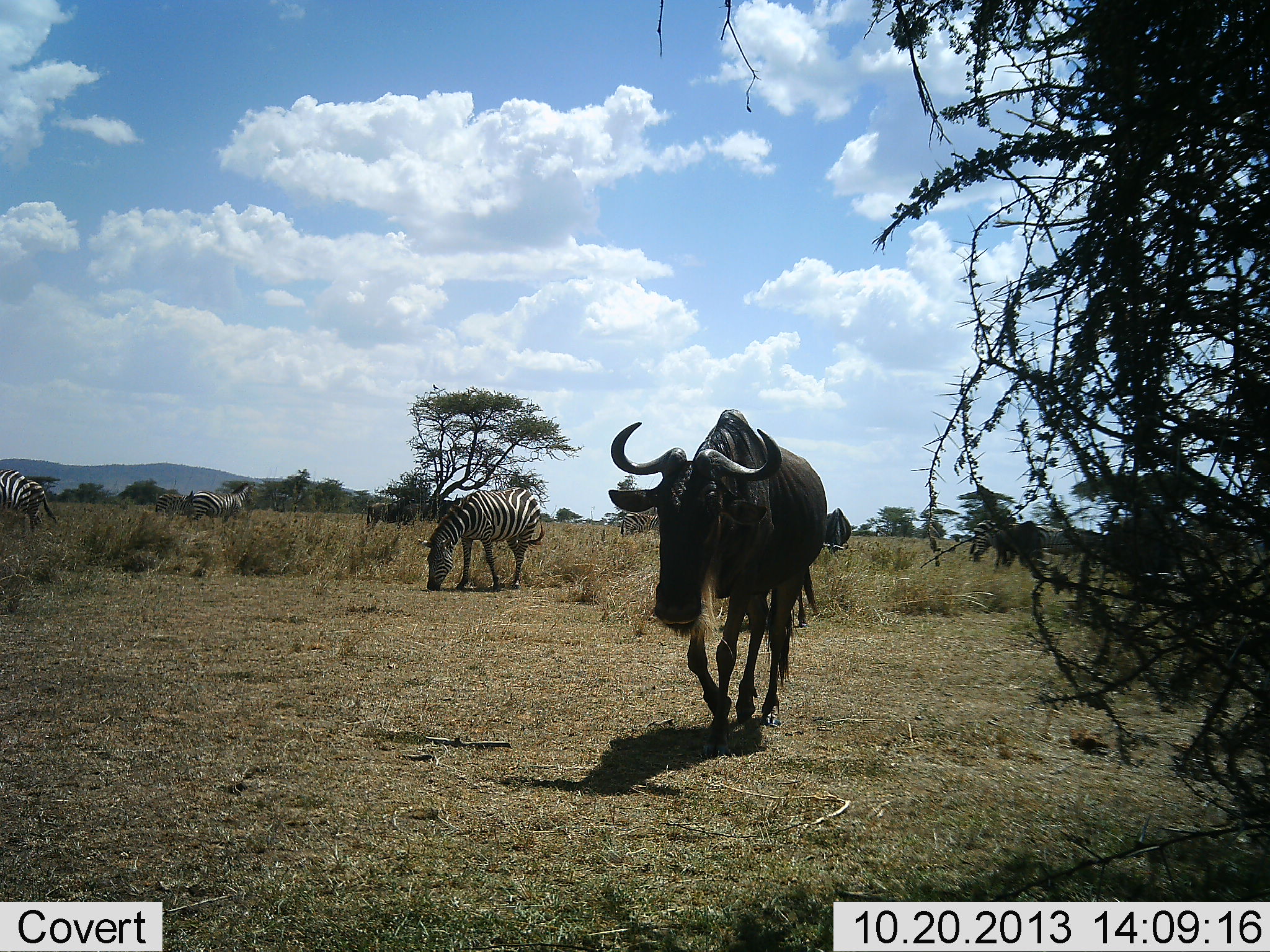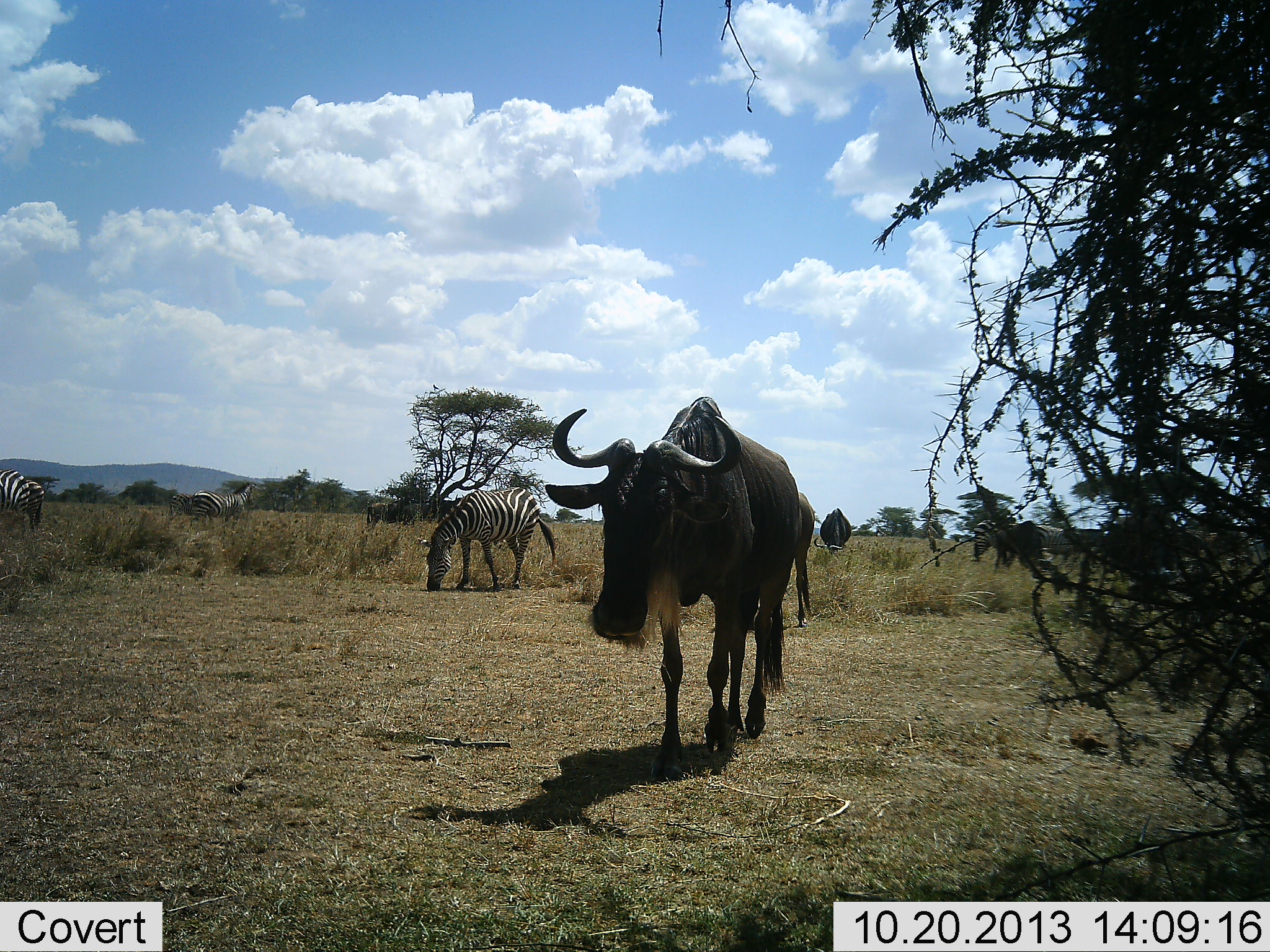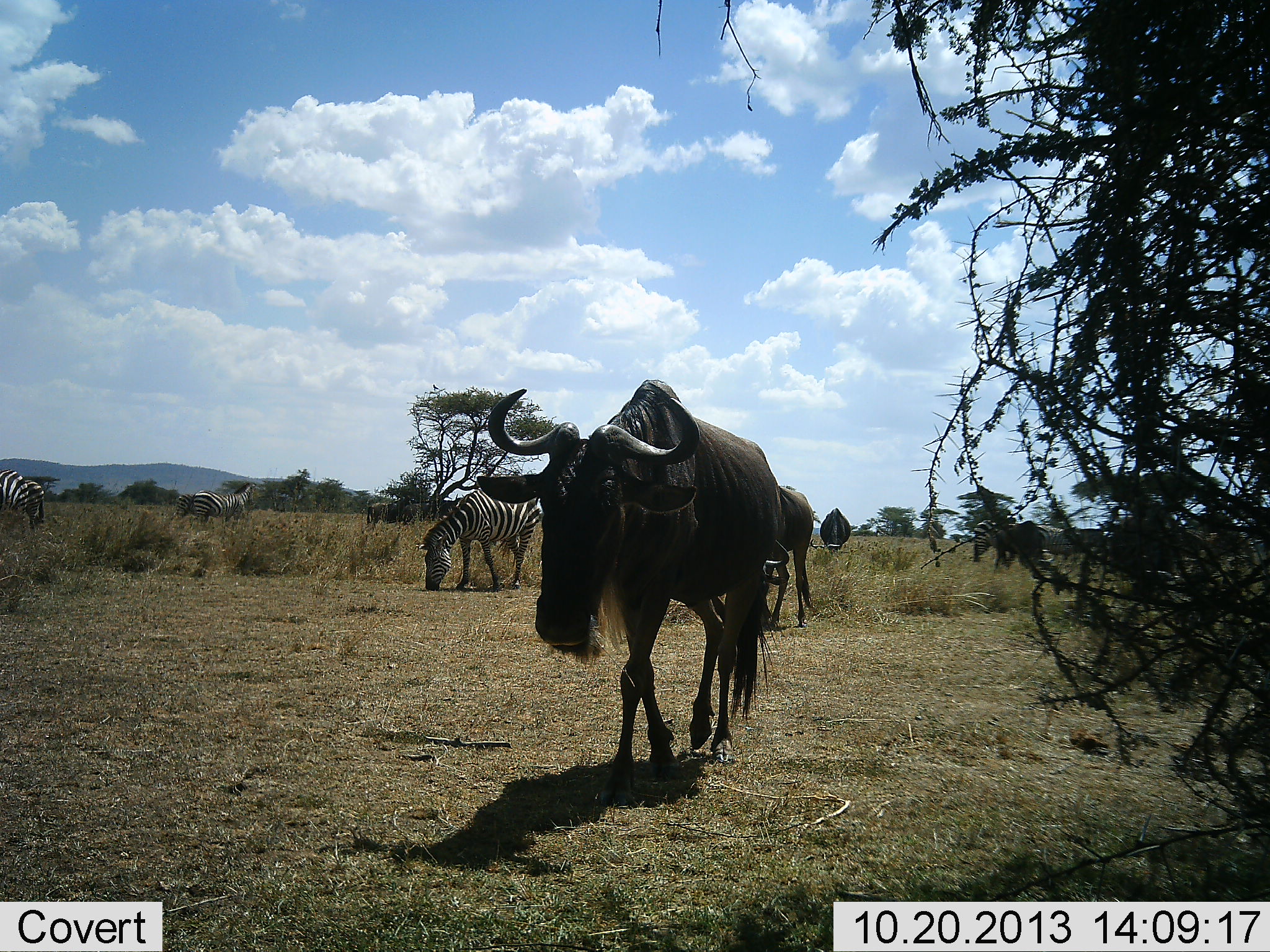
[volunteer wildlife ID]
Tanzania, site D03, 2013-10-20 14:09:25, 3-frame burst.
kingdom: Animalia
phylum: Chordata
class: Mammalia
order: Artiodactyla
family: Bovidae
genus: Connochaetes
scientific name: Connochaetes taurinus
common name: blue wildebeest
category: wildebeest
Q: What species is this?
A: Wildebeest (blue wildebeest) (Connochaetes taurinus).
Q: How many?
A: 4.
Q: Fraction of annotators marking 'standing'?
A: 40%.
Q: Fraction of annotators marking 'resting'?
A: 0%.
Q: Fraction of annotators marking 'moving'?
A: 80%.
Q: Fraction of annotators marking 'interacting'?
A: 0%.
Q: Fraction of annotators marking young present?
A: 0%.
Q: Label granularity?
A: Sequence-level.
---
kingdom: Animalia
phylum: Chordata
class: Mammalia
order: Perissodactyla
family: Equidae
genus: Equus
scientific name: Equus quagga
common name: plains zebra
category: zebra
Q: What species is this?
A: Zebra (plains zebra) (Equus quagga).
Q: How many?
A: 4.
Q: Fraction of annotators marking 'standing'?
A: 40%.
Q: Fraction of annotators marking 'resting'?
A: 0%.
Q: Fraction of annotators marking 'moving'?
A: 20%.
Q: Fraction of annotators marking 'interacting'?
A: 0%.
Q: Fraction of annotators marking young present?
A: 0%.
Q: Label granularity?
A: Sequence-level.